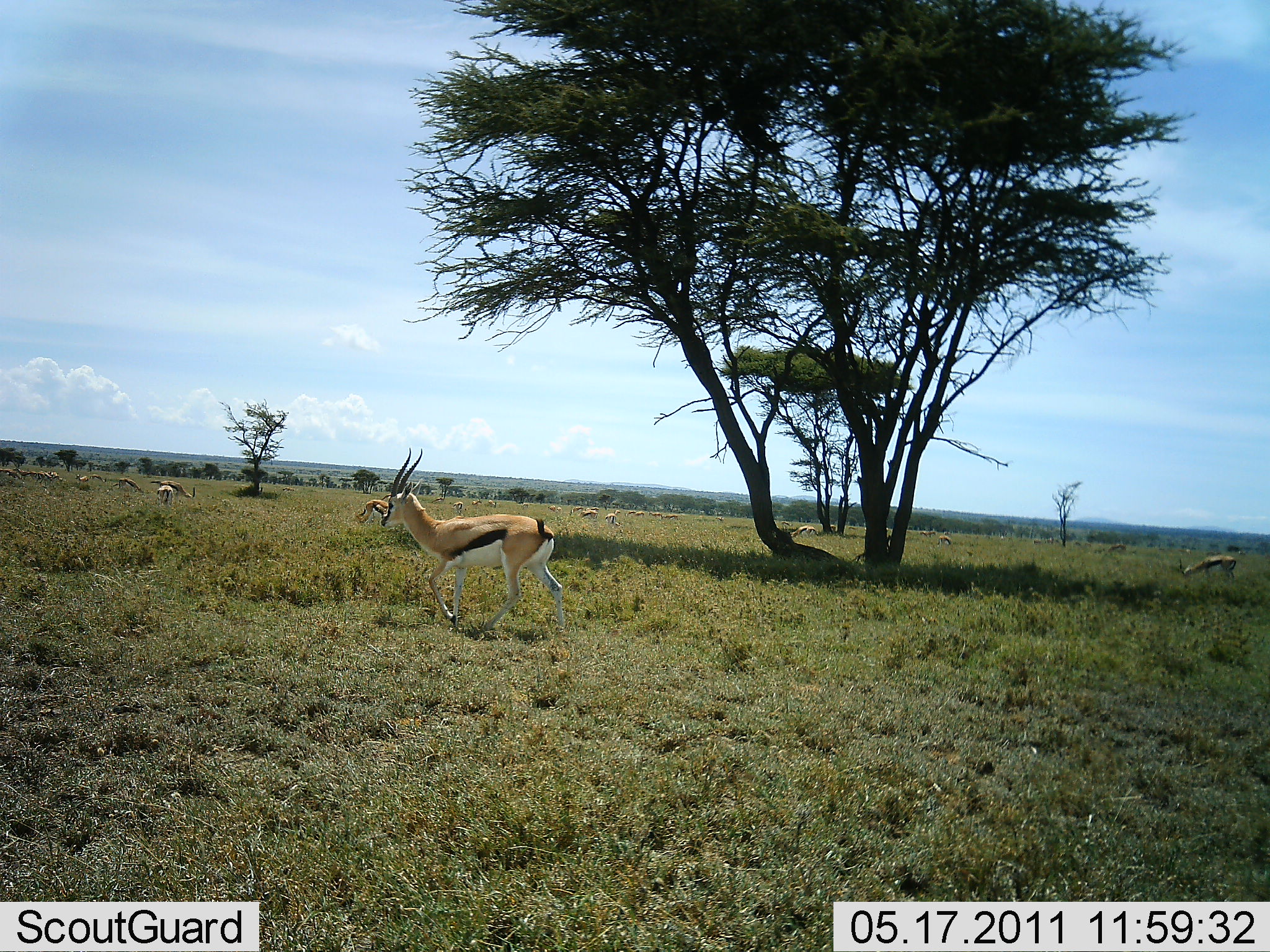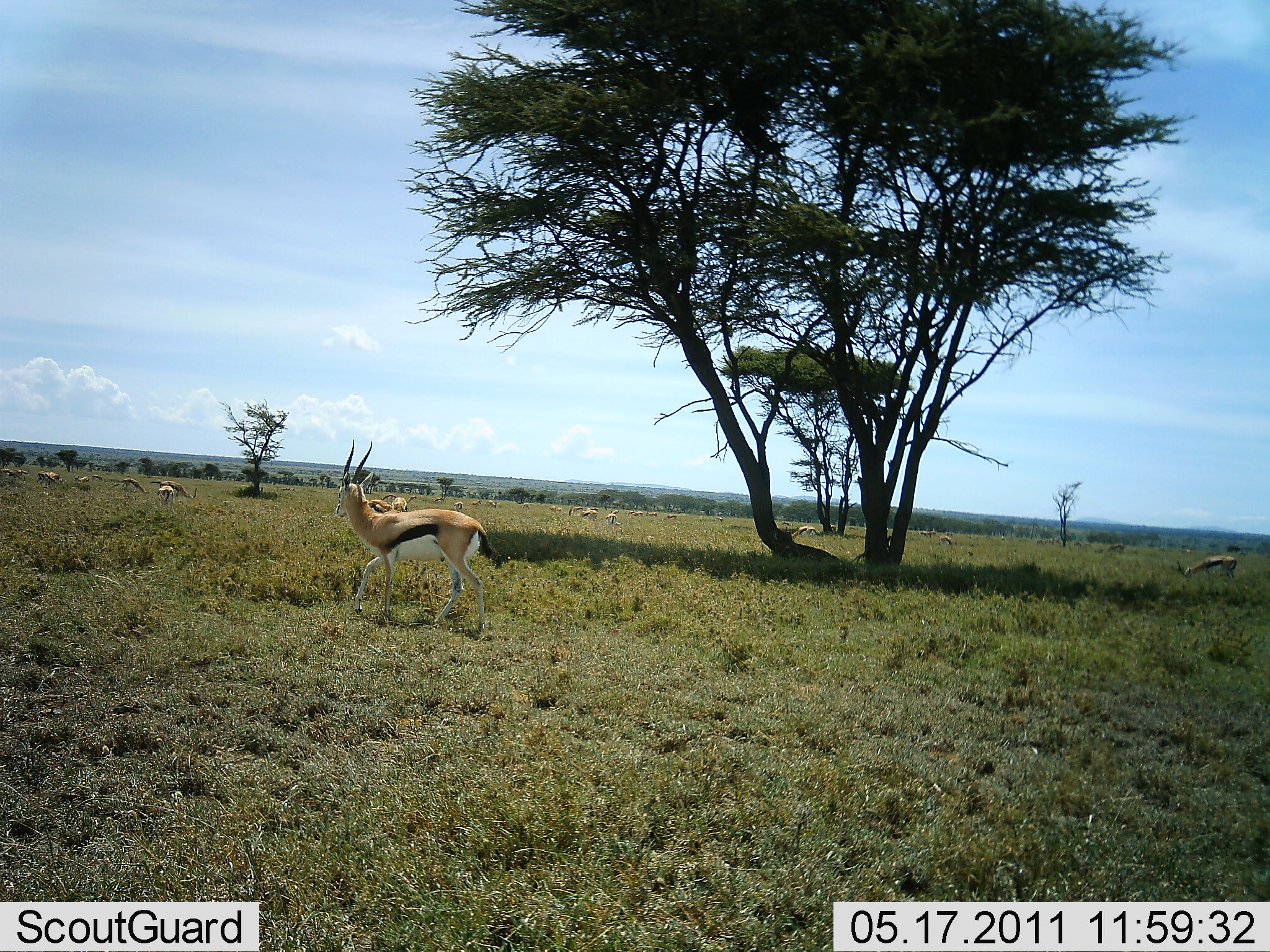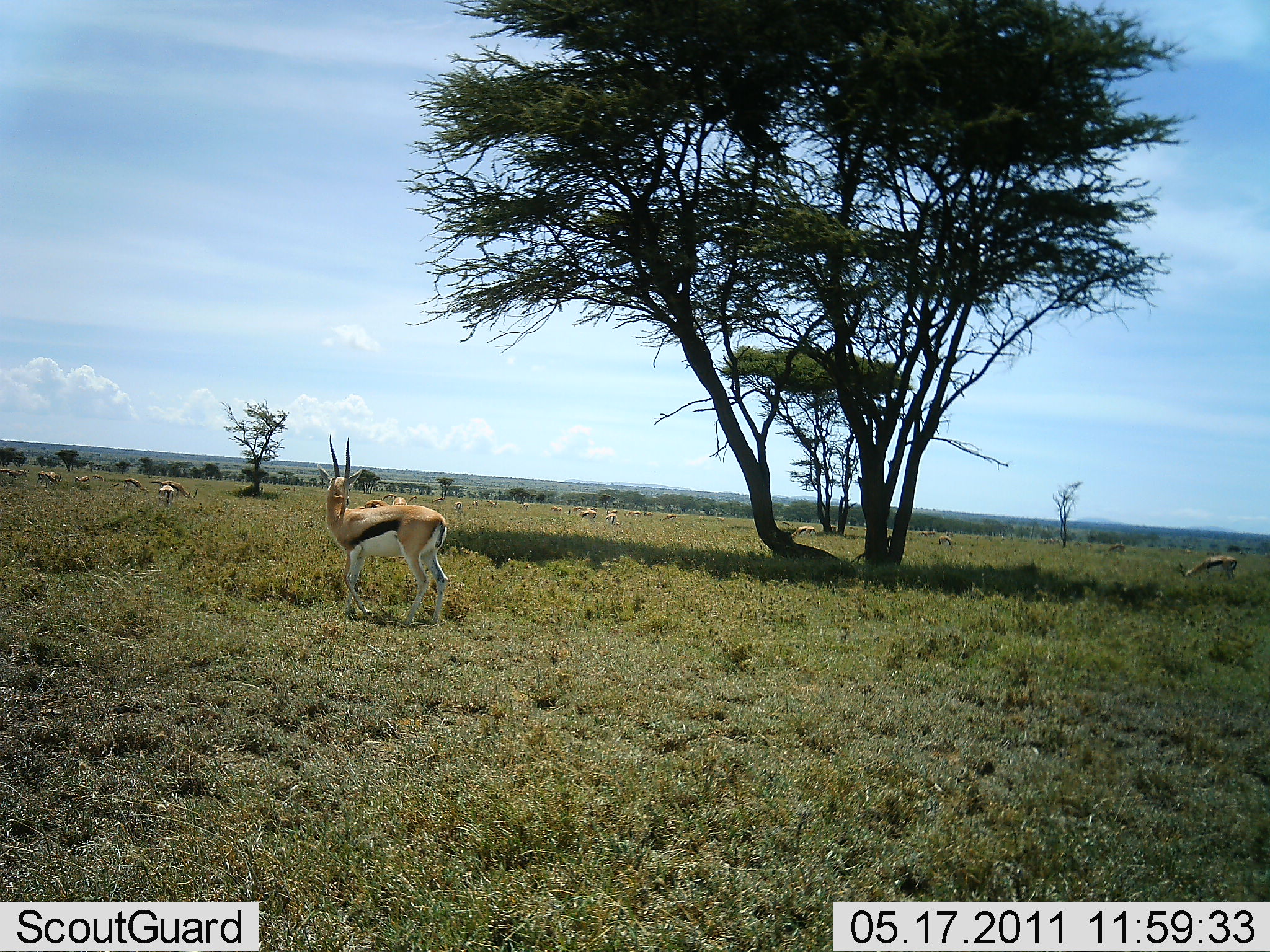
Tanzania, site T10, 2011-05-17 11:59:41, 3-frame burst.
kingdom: Animalia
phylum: Chordata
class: Mammalia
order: Artiodactyla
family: Bovidae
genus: Eudorcas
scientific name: Eudorcas thomsonii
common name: thomson's gazelle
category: gazellethomsons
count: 11-50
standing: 64%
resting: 0%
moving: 45%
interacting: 0%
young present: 0%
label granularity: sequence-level